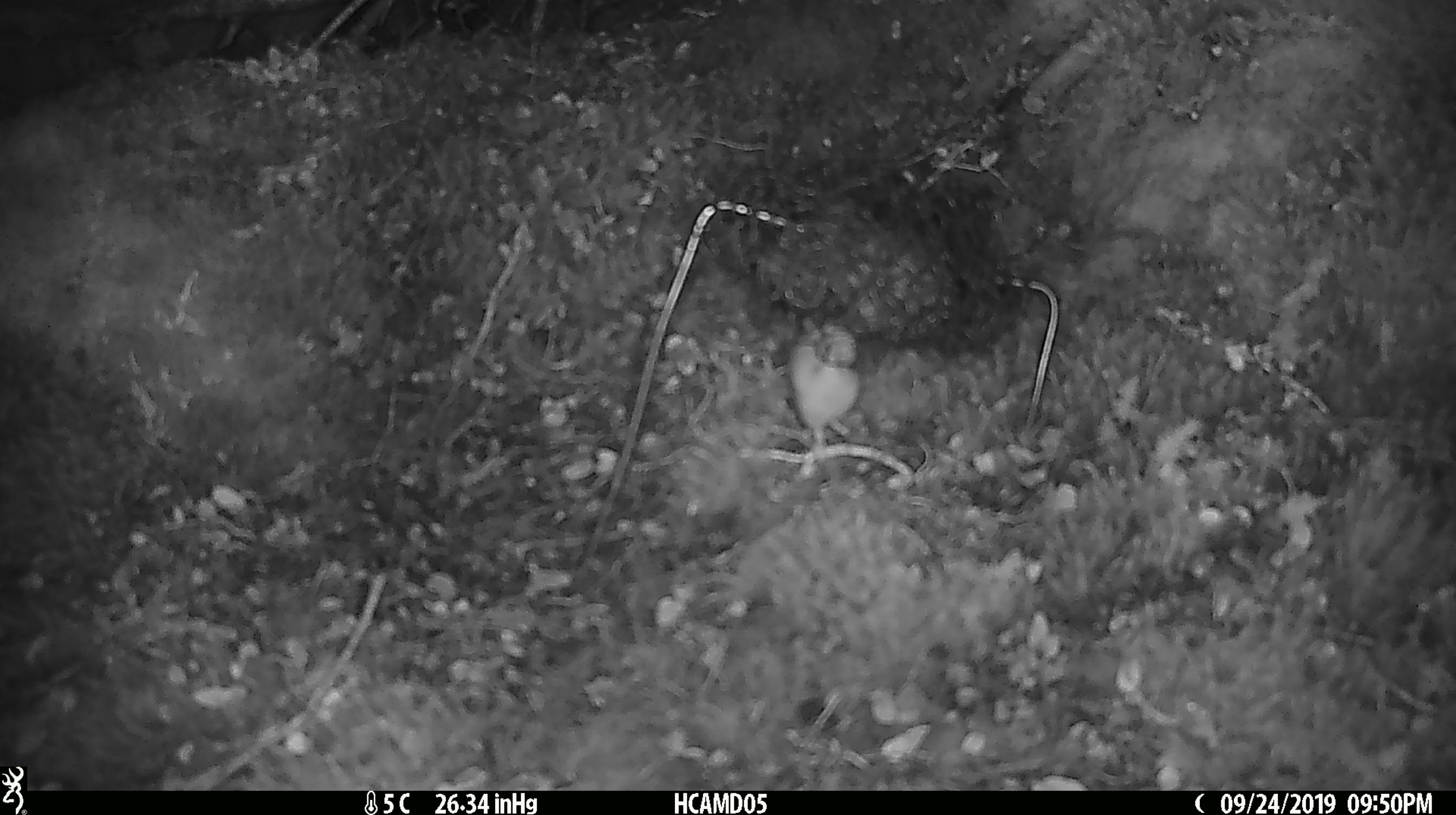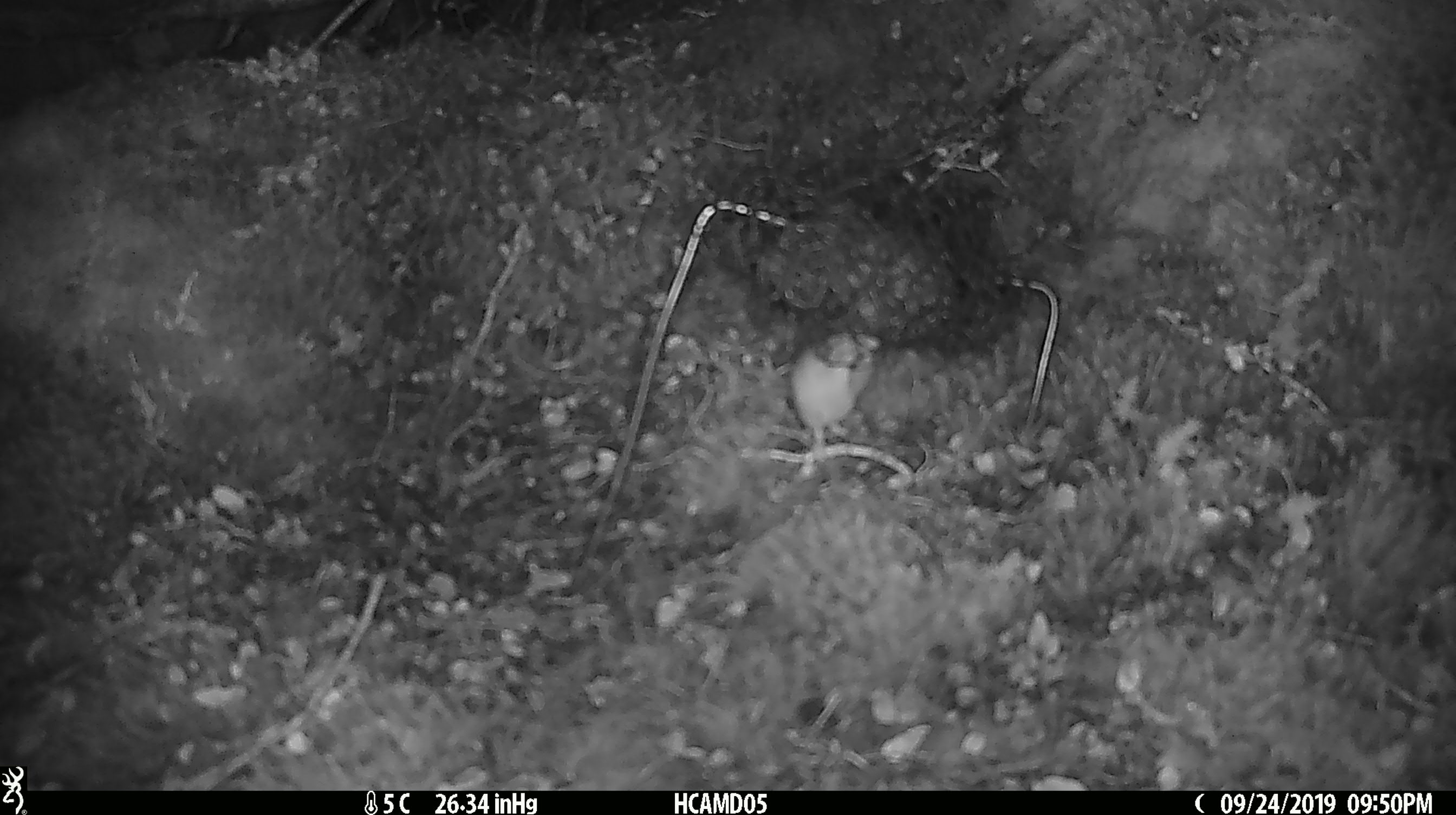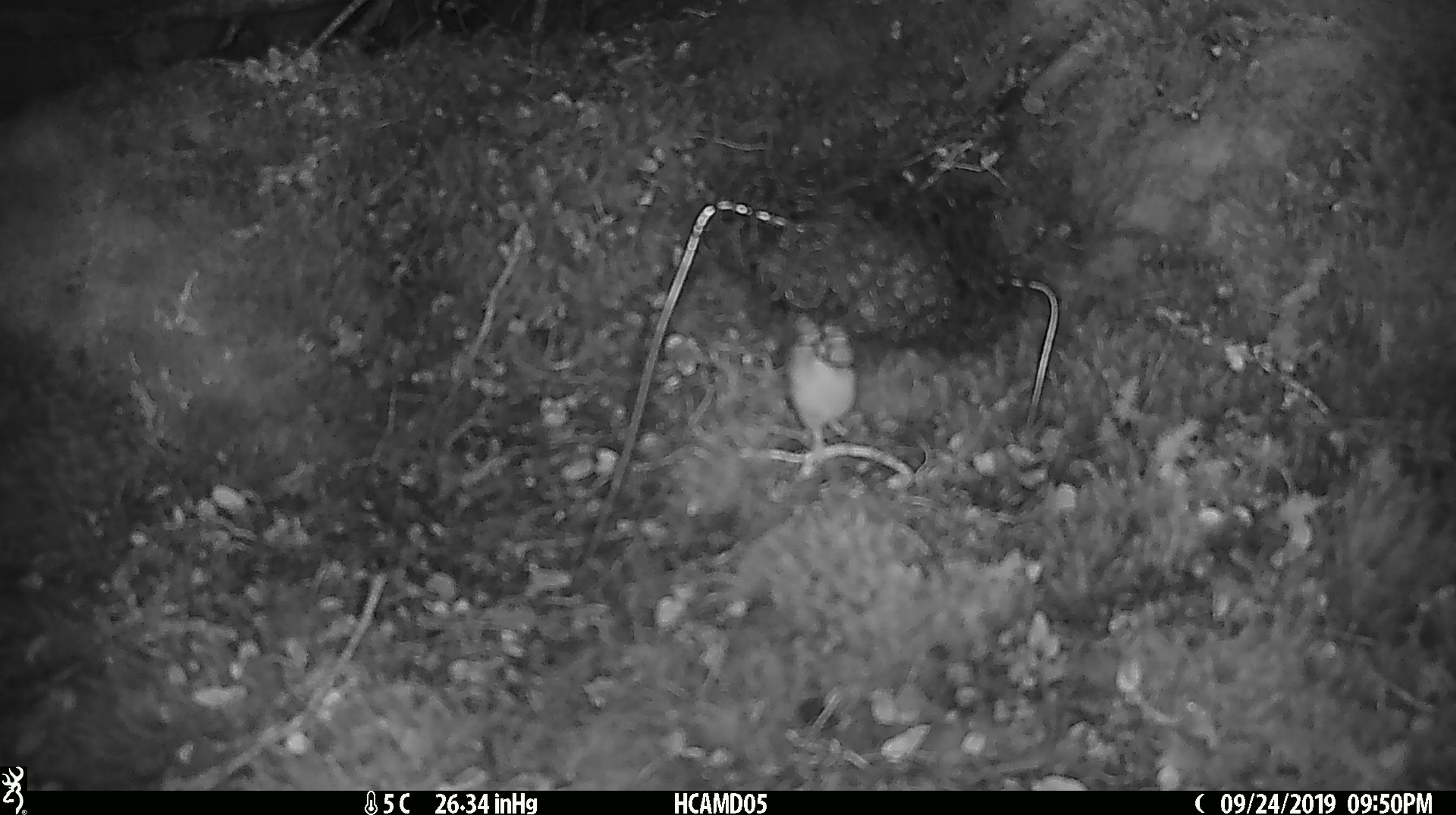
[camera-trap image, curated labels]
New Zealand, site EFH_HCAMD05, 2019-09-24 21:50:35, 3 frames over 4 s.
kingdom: Animalia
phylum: Chordata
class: Mammalia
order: Rodentia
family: Muridae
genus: Mus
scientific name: Mus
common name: mouse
Mouse (Mus).